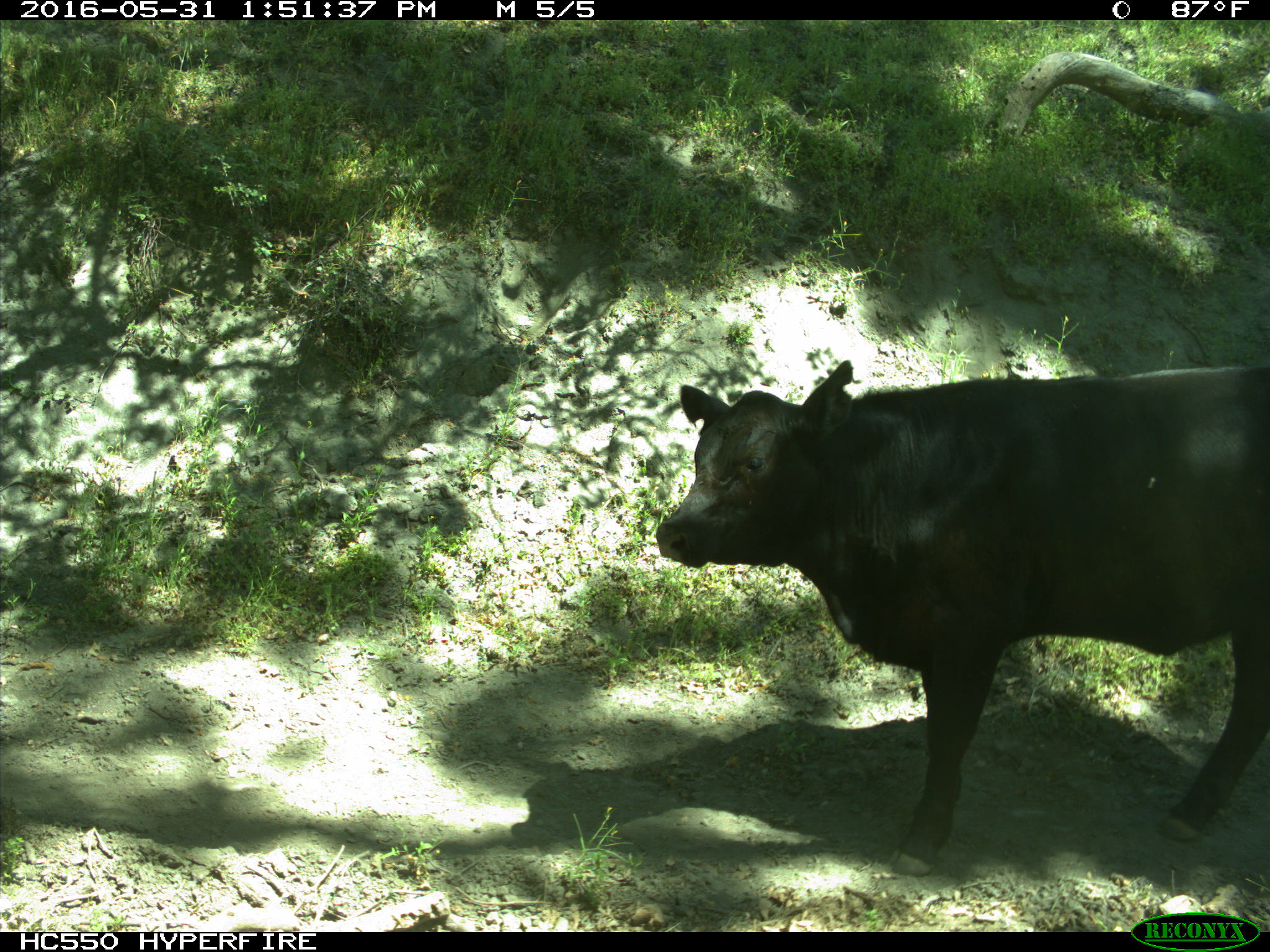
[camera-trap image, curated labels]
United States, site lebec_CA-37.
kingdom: Animalia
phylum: Chordata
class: Mammalia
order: Artiodactyla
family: Bovidae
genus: Bos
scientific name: Bos taurus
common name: domestic cow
Bos taurus (domestic cow).